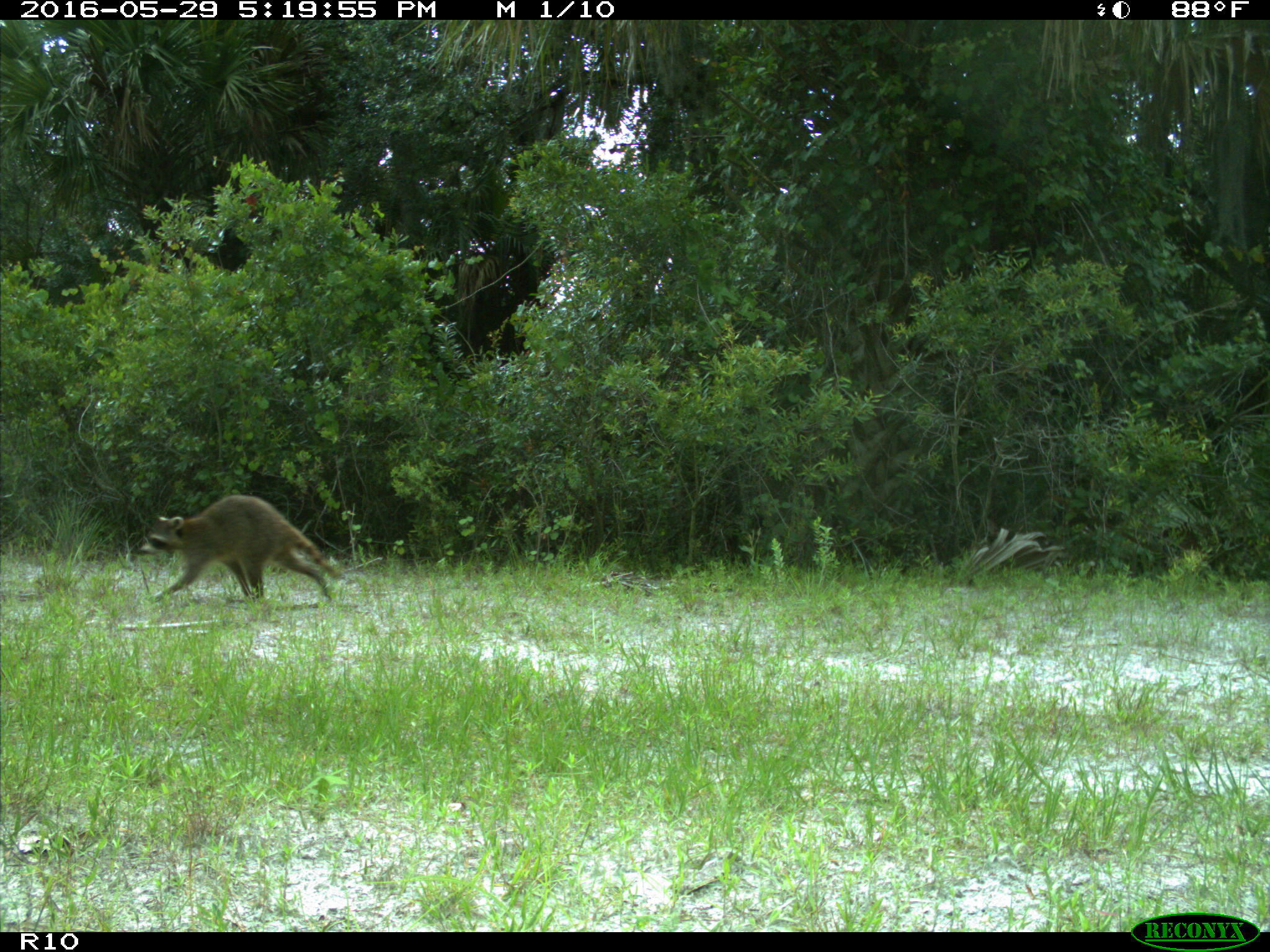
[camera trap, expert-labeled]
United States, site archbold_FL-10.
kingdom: Animalia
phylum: Chordata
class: Mammalia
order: Carnivora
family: Procyonidae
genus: Procyon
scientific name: Procyon lotor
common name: common raccoon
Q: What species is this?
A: Procyon lotor (common raccoon).